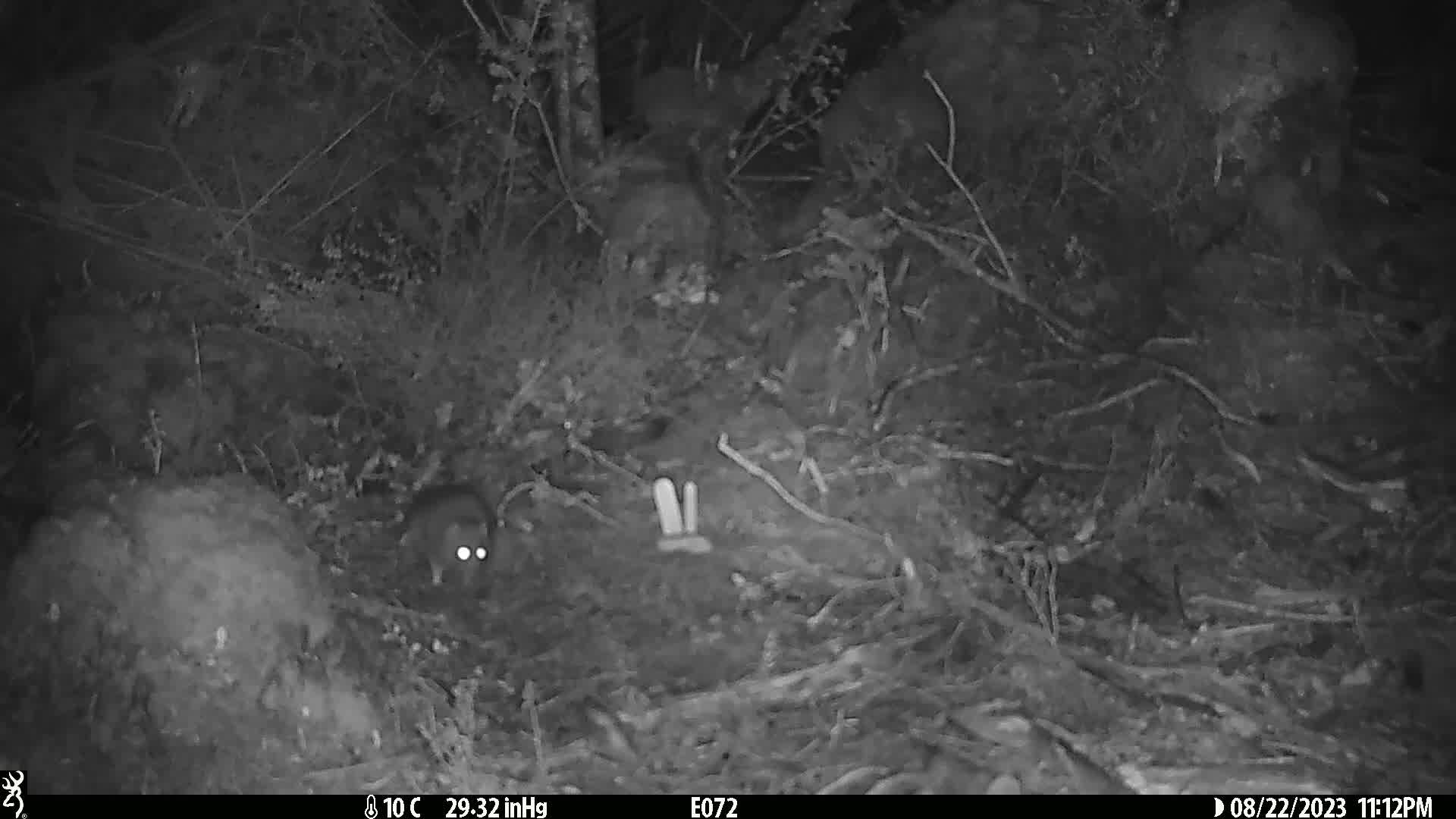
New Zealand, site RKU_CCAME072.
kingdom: Animalia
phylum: Chordata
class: Mammalia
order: Rodentia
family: Muridae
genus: Rattus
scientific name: Rattus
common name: rat